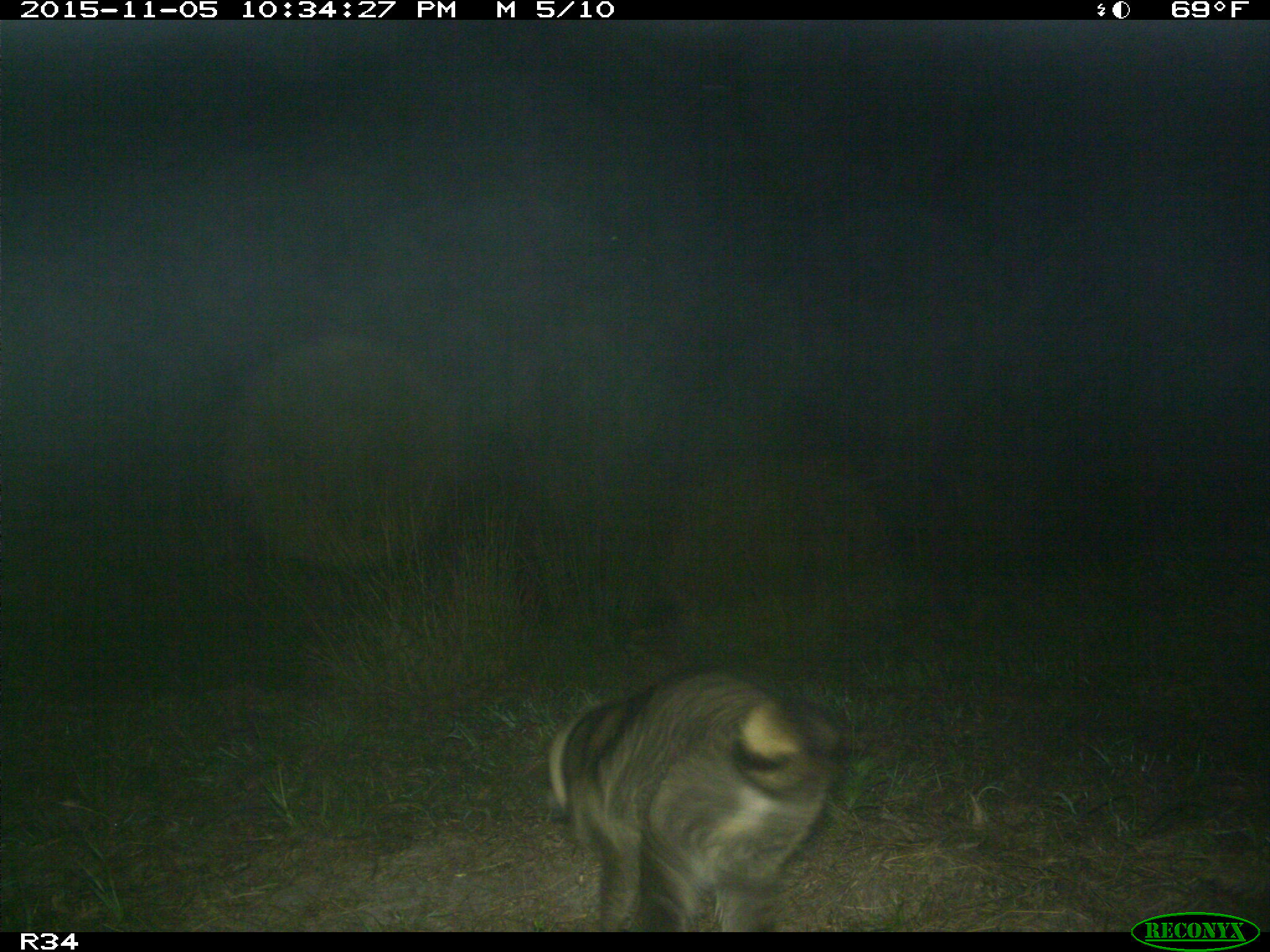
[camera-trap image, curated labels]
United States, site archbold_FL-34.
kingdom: Animalia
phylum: Chordata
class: Mammalia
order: Carnivora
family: Procyonidae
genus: Procyon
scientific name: Procyon lotor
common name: common raccoon